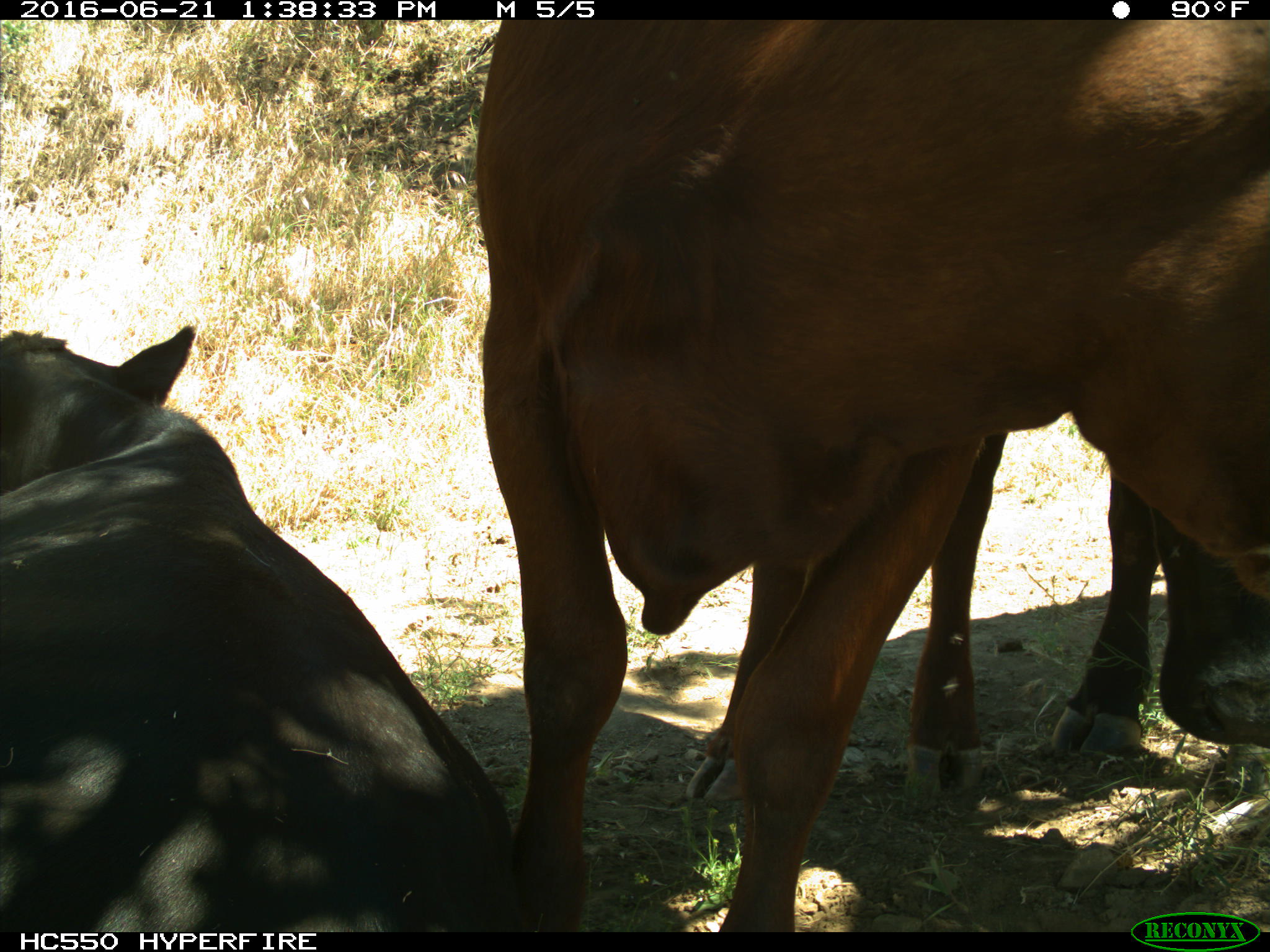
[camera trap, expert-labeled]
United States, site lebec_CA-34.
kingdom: Animalia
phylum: Chordata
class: Mammalia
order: Artiodactyla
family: Bovidae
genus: Bos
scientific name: Bos taurus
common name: domestic cow